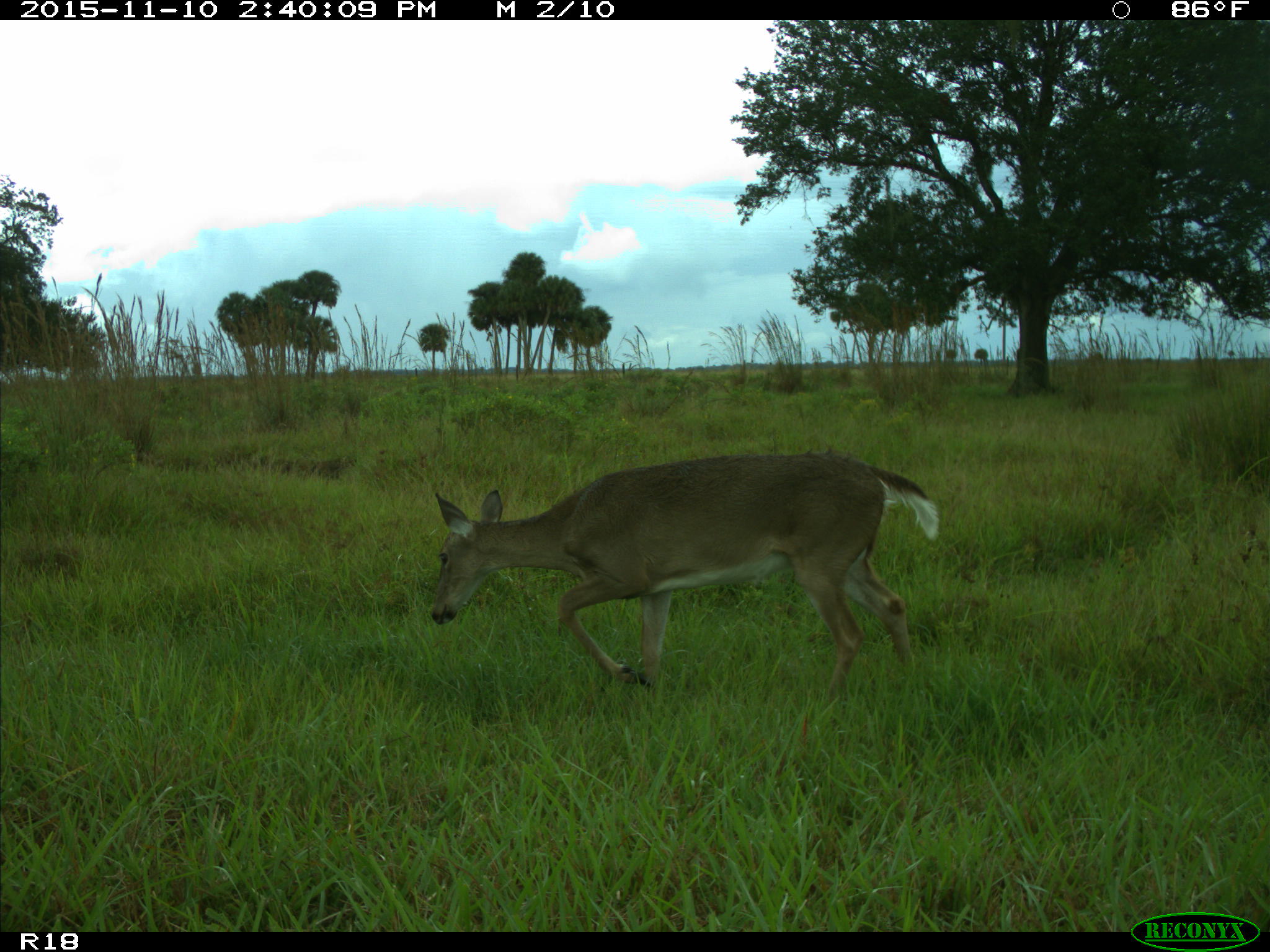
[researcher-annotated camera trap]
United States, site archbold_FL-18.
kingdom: Animalia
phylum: Chordata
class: Mammalia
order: Artiodactyla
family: Cervidae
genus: Odocoileus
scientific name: Odocoileus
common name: deer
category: unidentified deer